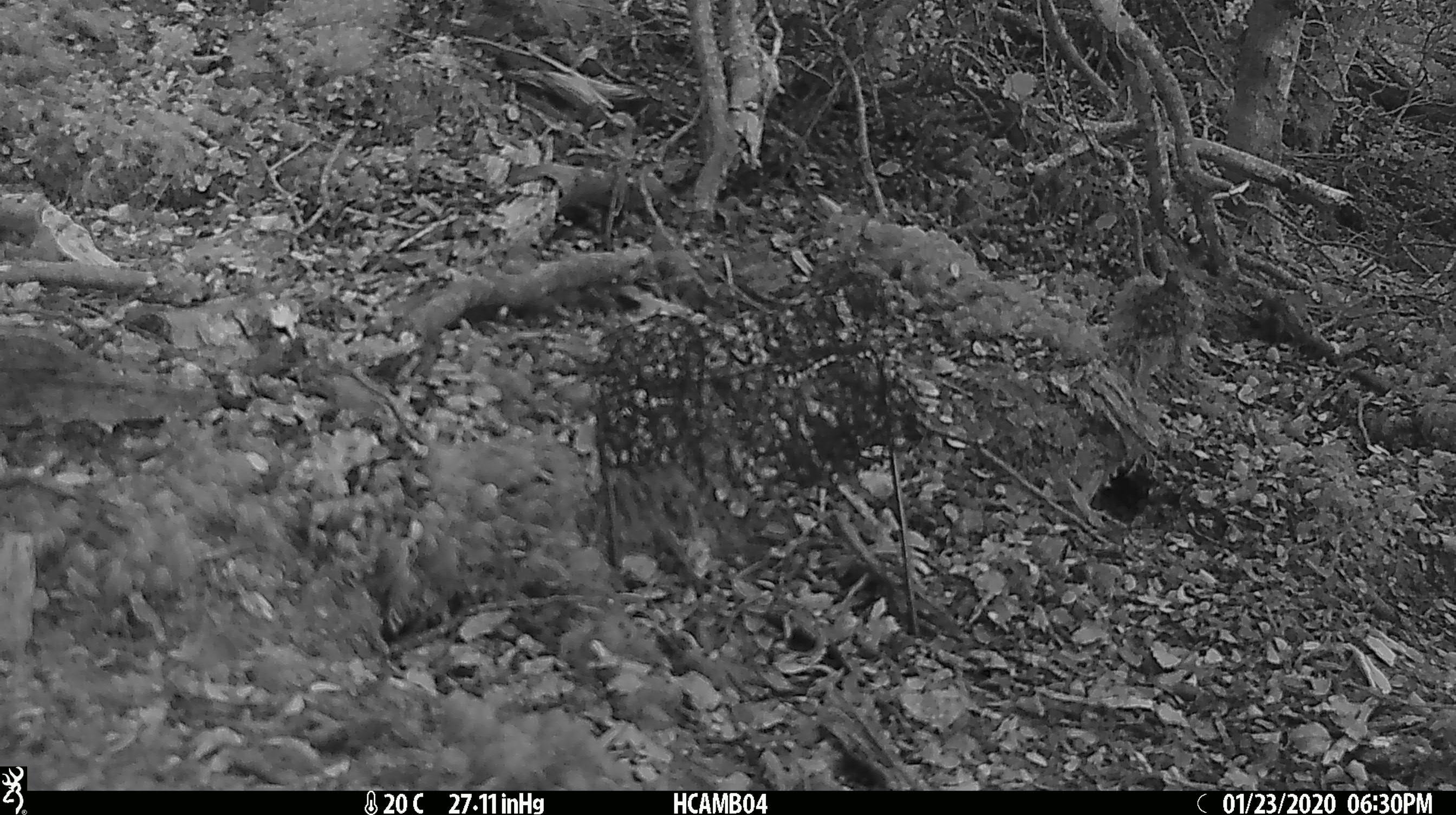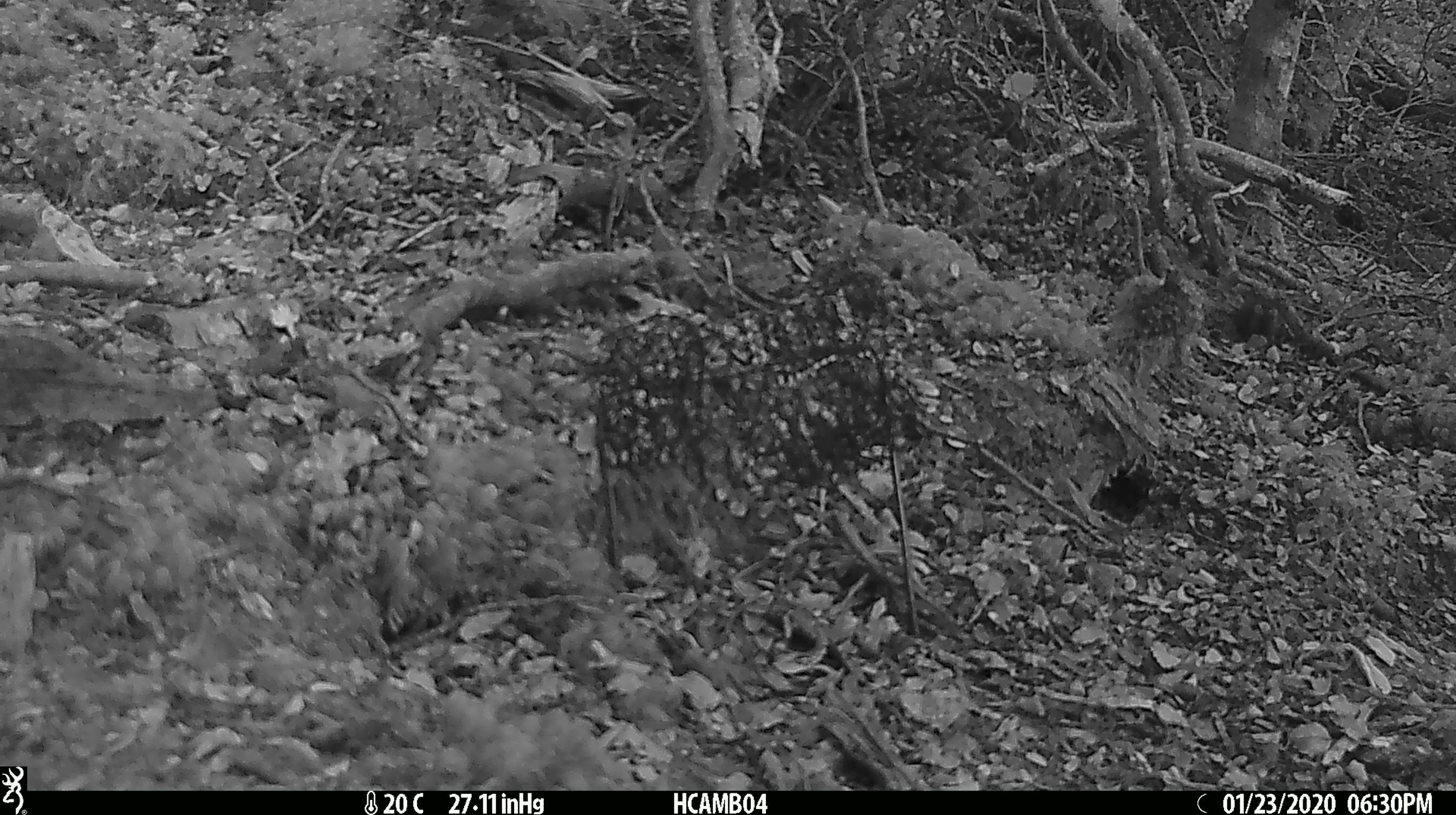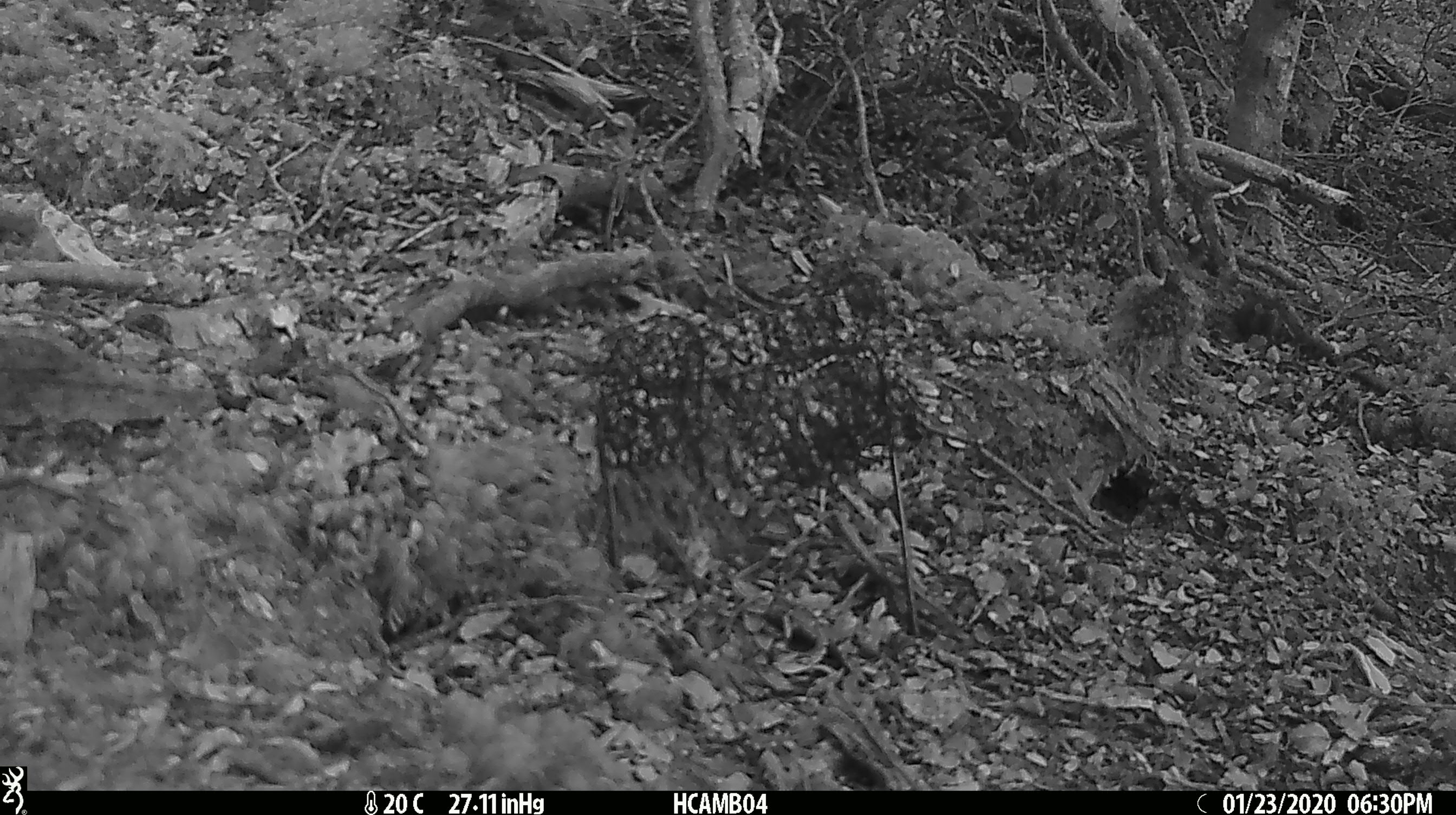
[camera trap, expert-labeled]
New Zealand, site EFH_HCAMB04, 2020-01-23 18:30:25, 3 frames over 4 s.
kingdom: Animalia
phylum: Chordata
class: Mammalia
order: Rodentia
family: Muridae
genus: Mus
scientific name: Mus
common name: mouse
Mouse (Mus).